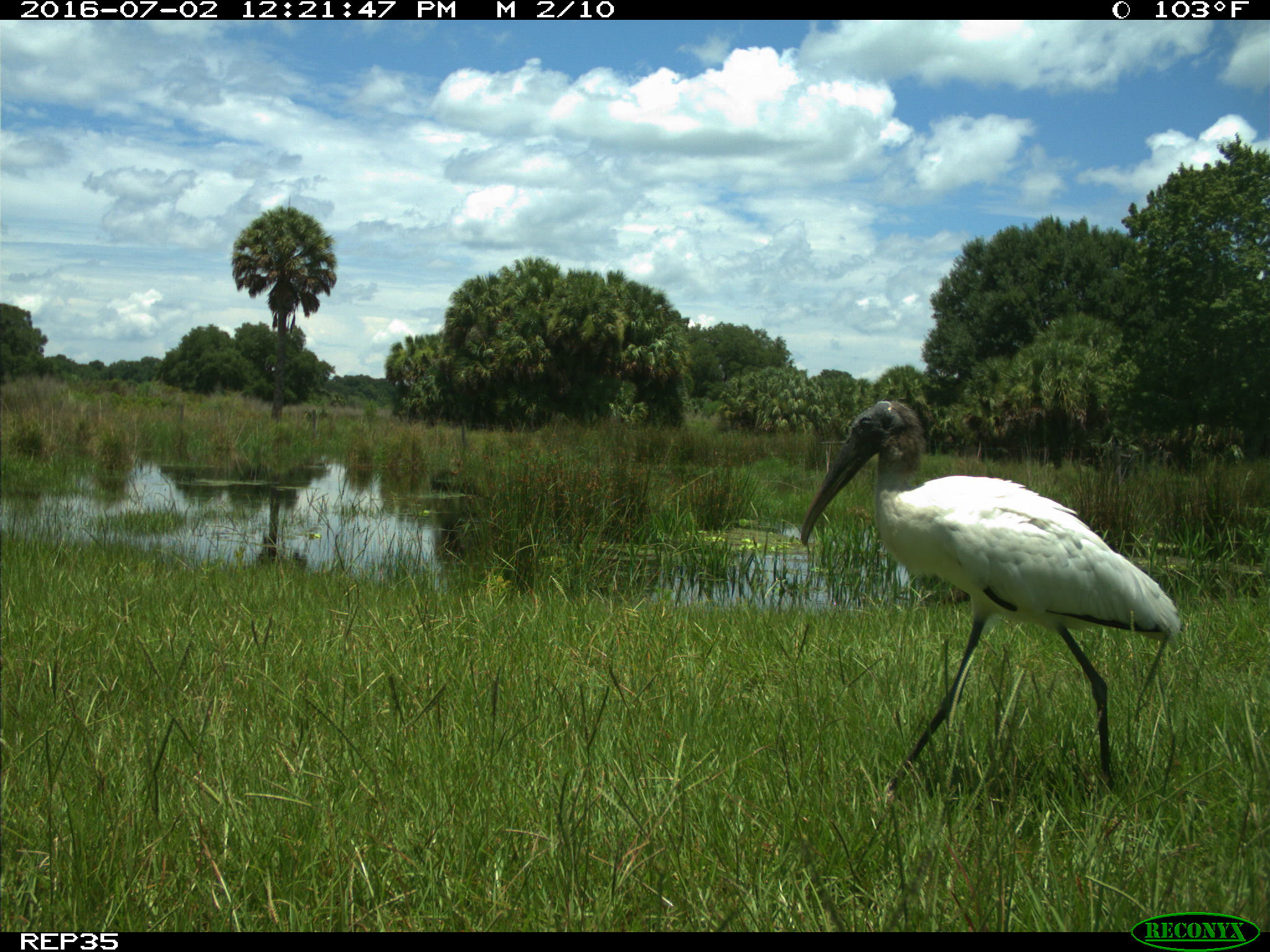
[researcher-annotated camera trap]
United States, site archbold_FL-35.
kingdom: Animalia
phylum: Chordata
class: Aves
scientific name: Aves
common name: birds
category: unidentified bird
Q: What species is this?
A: Unidentified bird (birds) (Aves).